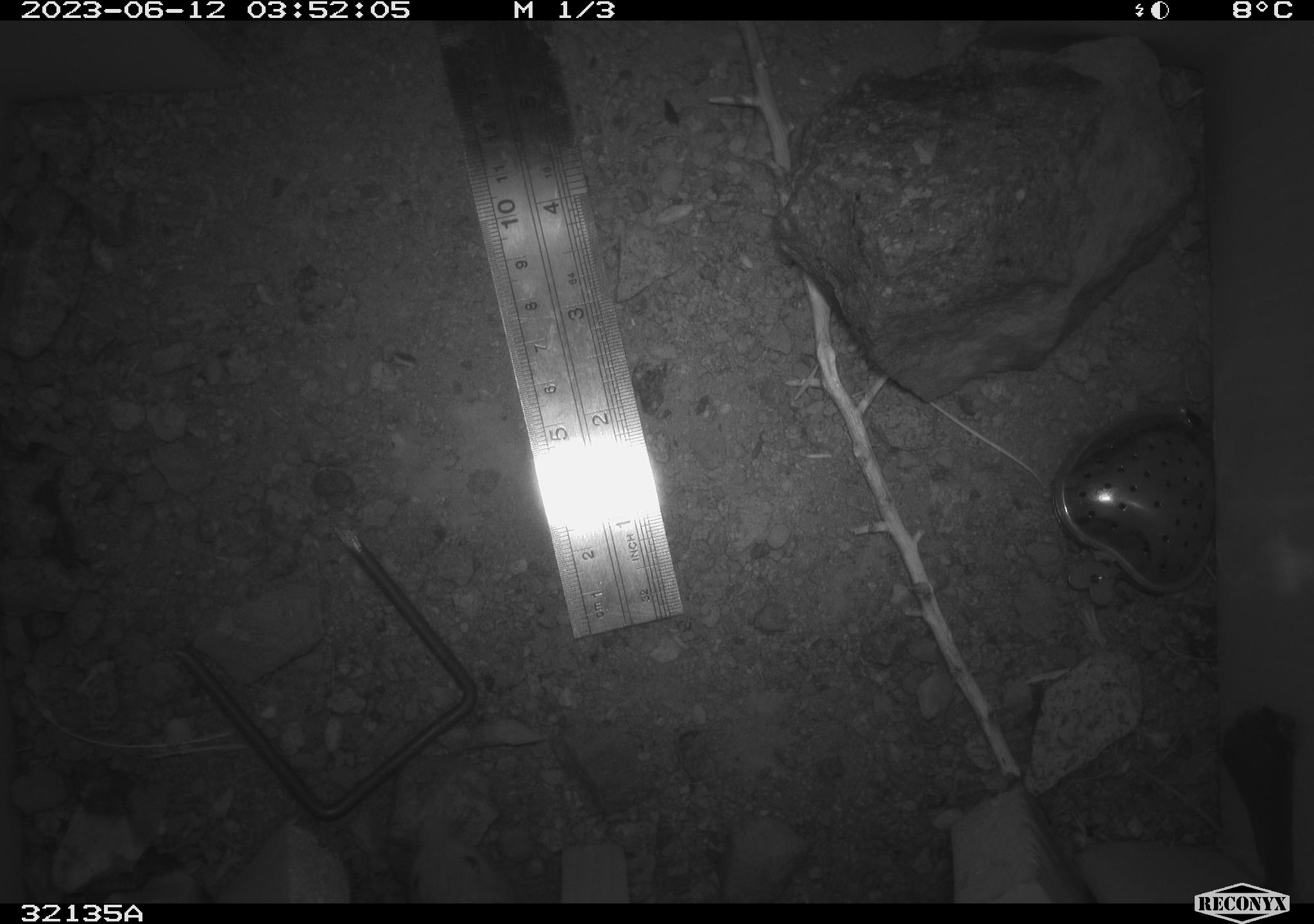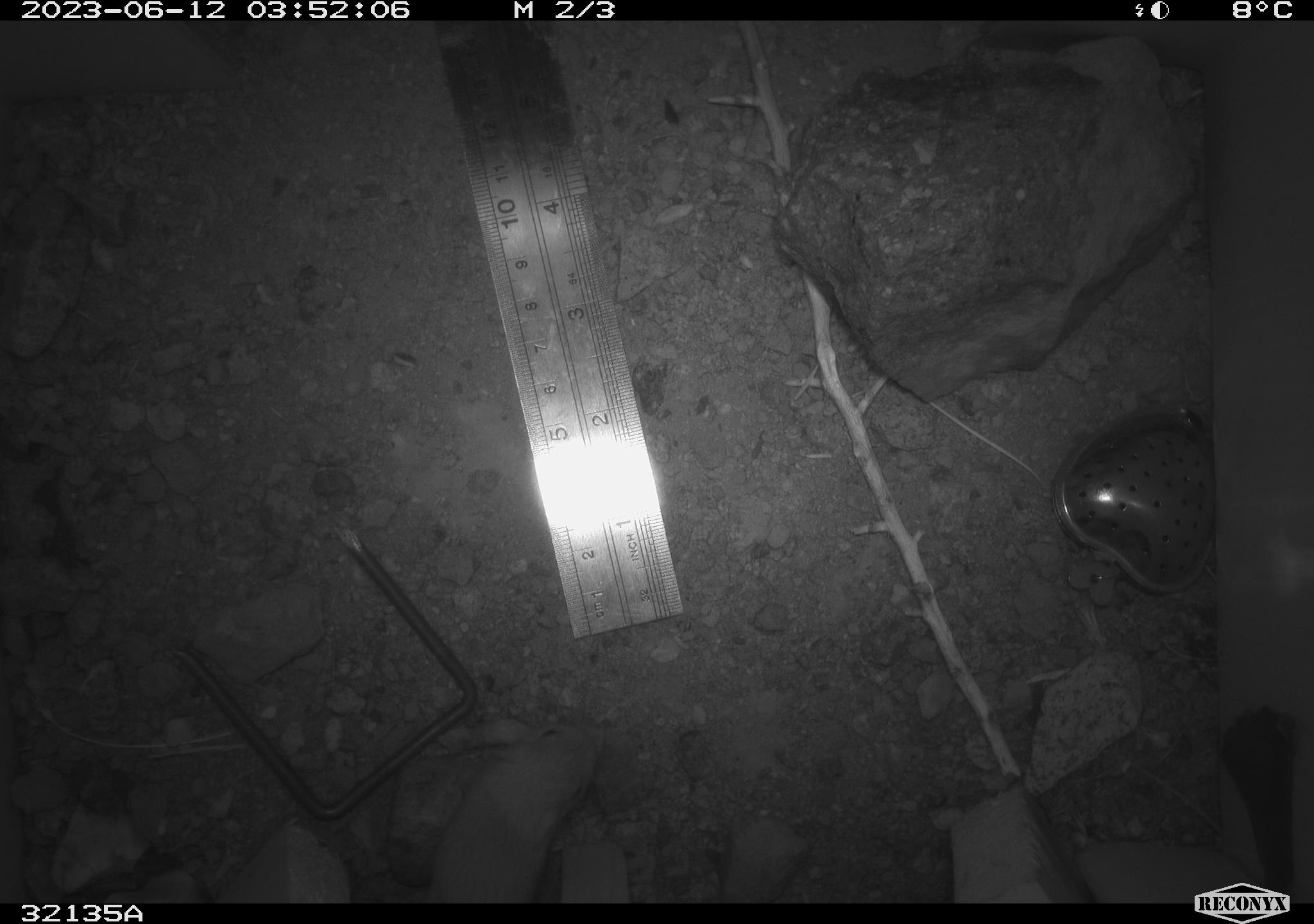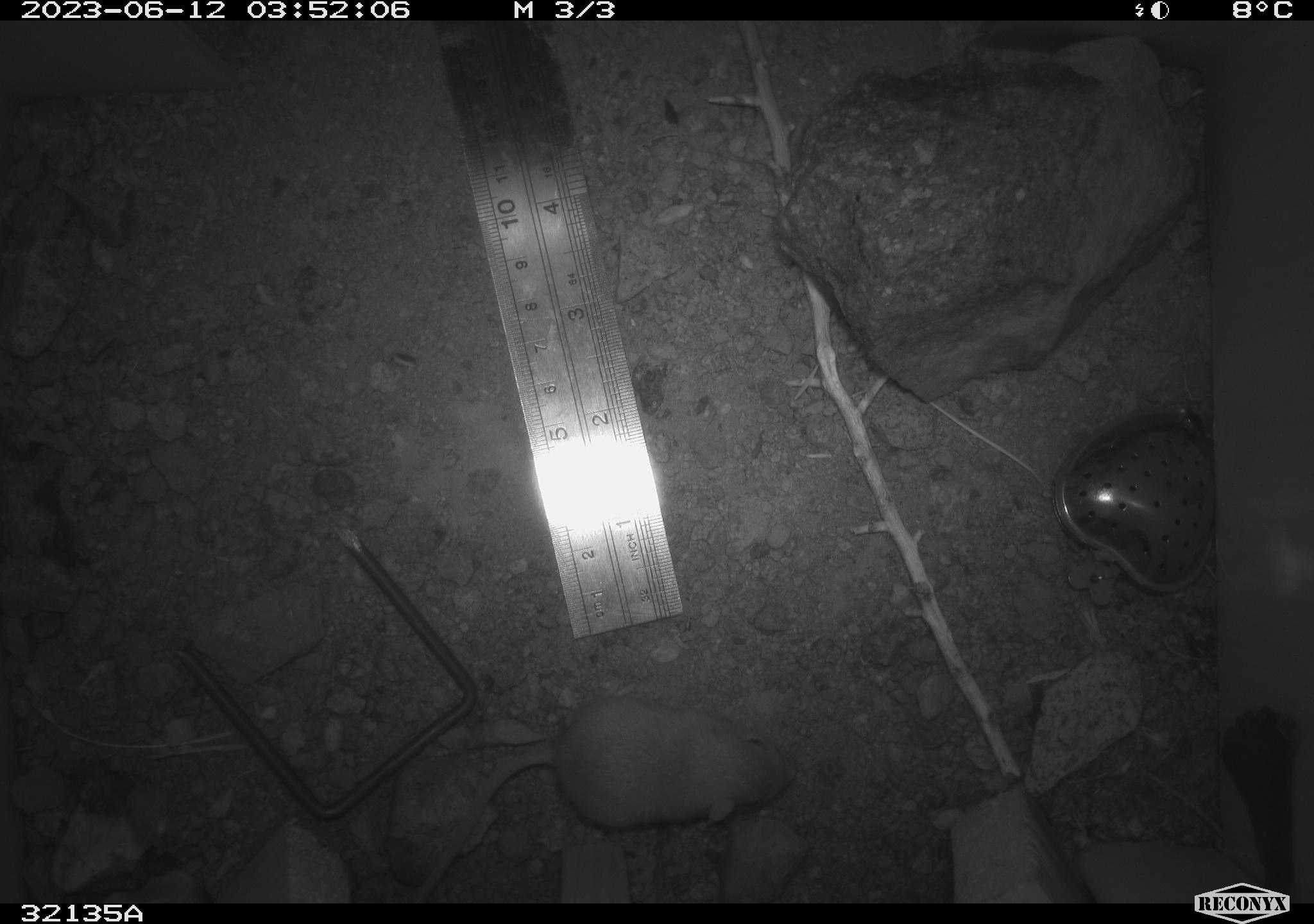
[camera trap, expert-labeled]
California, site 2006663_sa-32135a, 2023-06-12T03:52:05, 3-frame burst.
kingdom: Animalia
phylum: Chordata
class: Mammalia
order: Rodentia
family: Heteromyidae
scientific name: Heteromyidae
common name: kangaroo rats and pocket mice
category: heteromyidae family